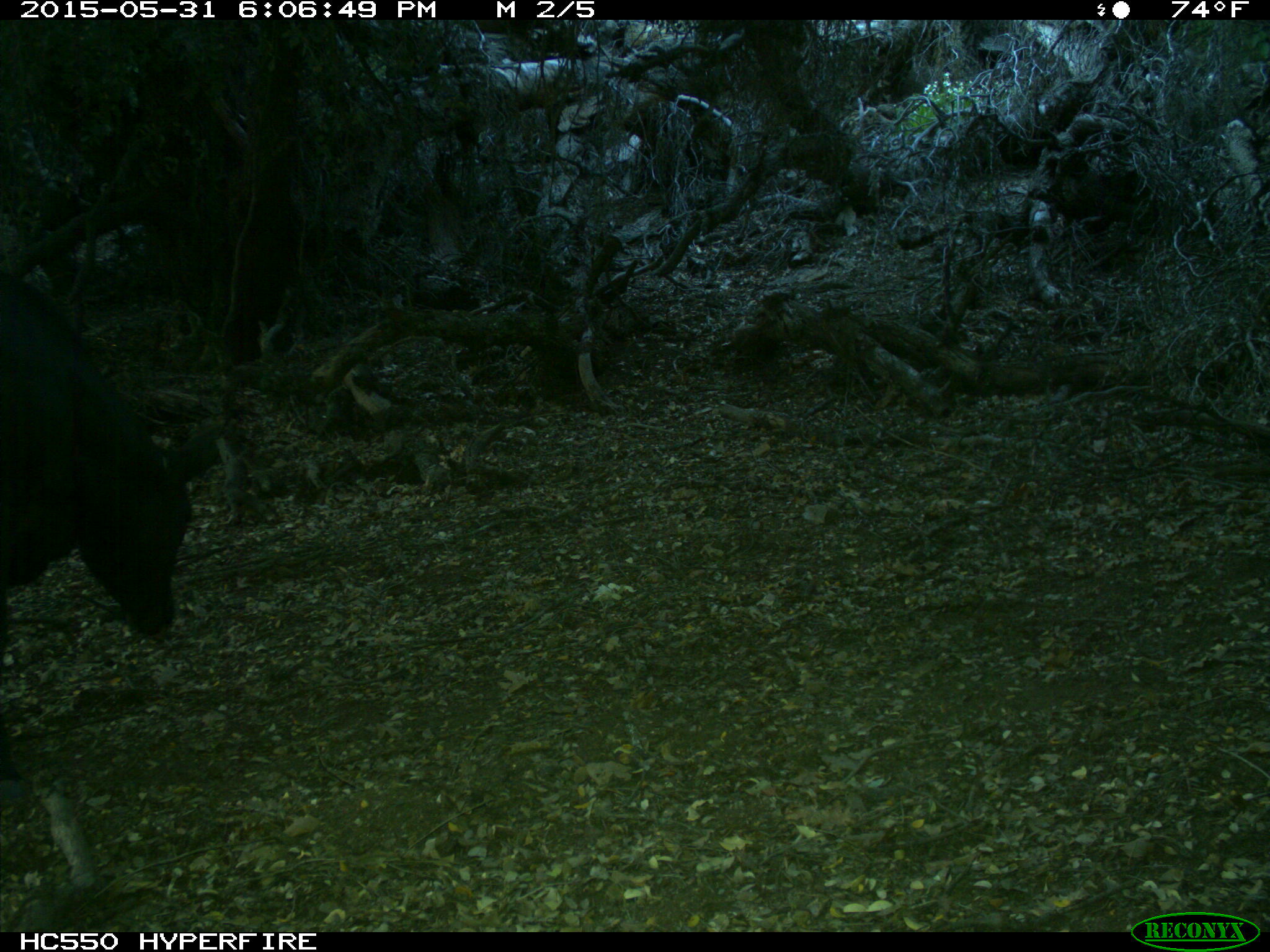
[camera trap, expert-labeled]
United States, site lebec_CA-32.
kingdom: Animalia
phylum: Chordata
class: Mammalia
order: Artiodactyla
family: Bovidae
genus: Bos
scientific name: Bos taurus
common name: domestic cow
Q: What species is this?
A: Bos taurus (domestic cow).